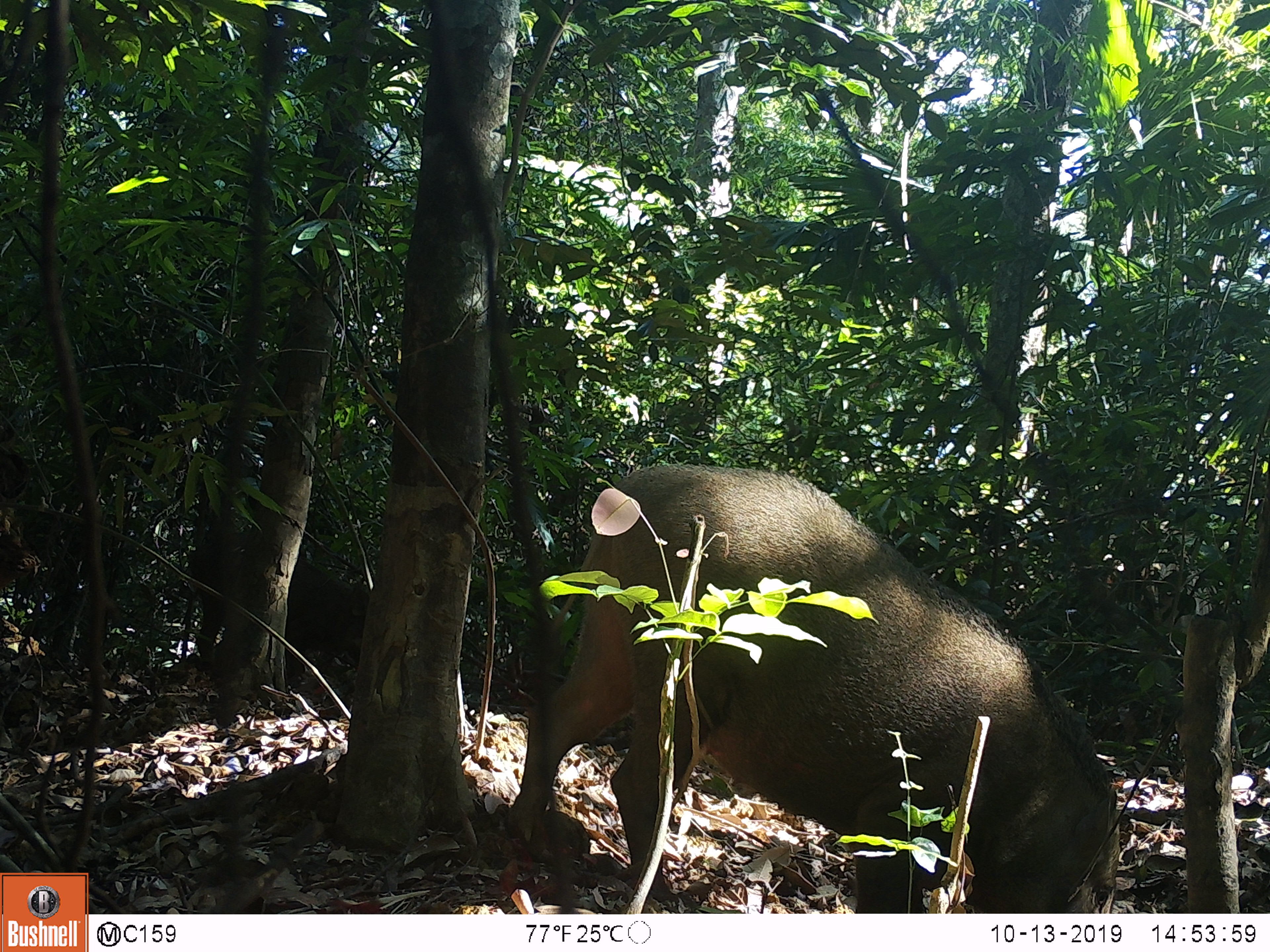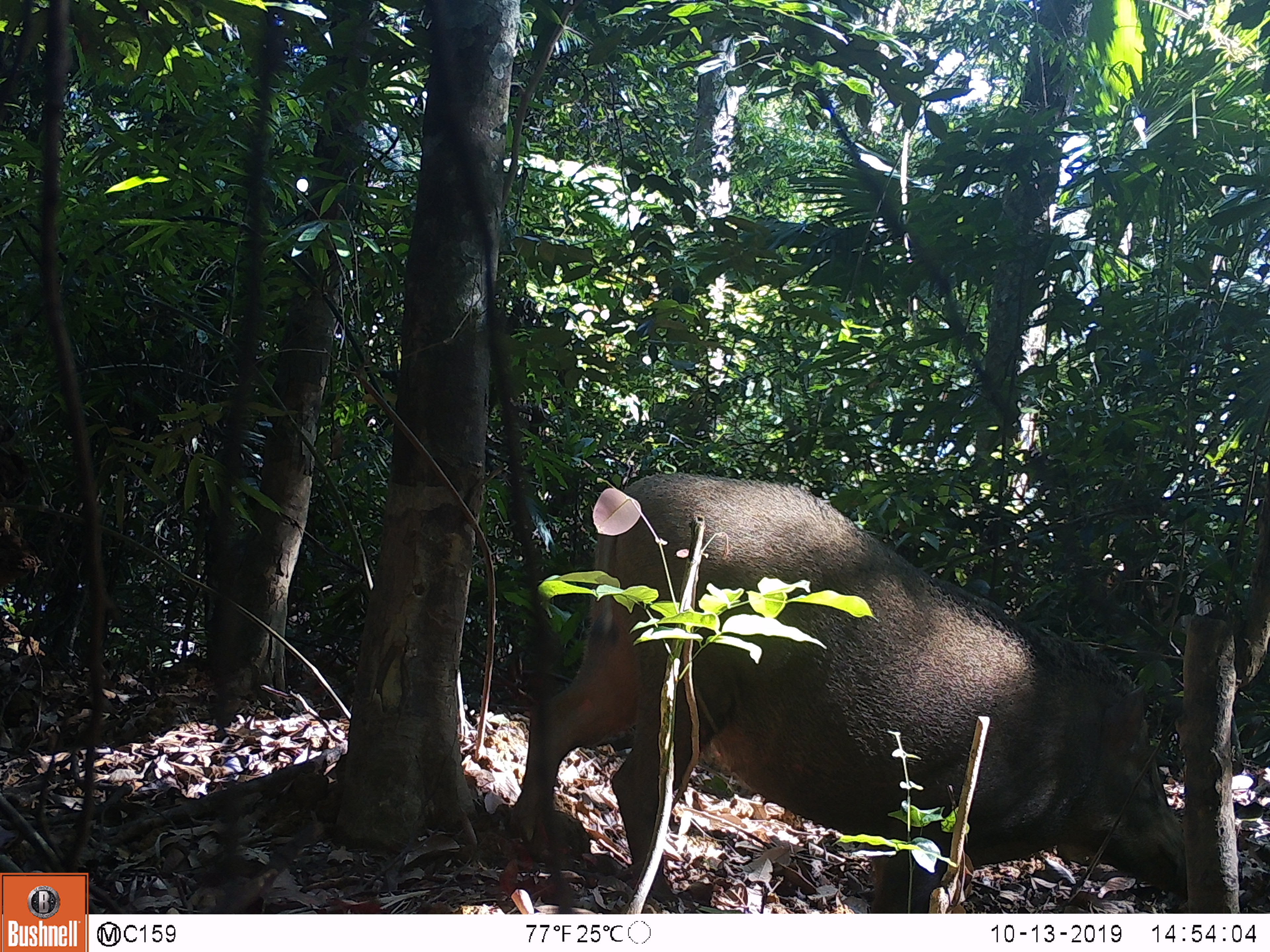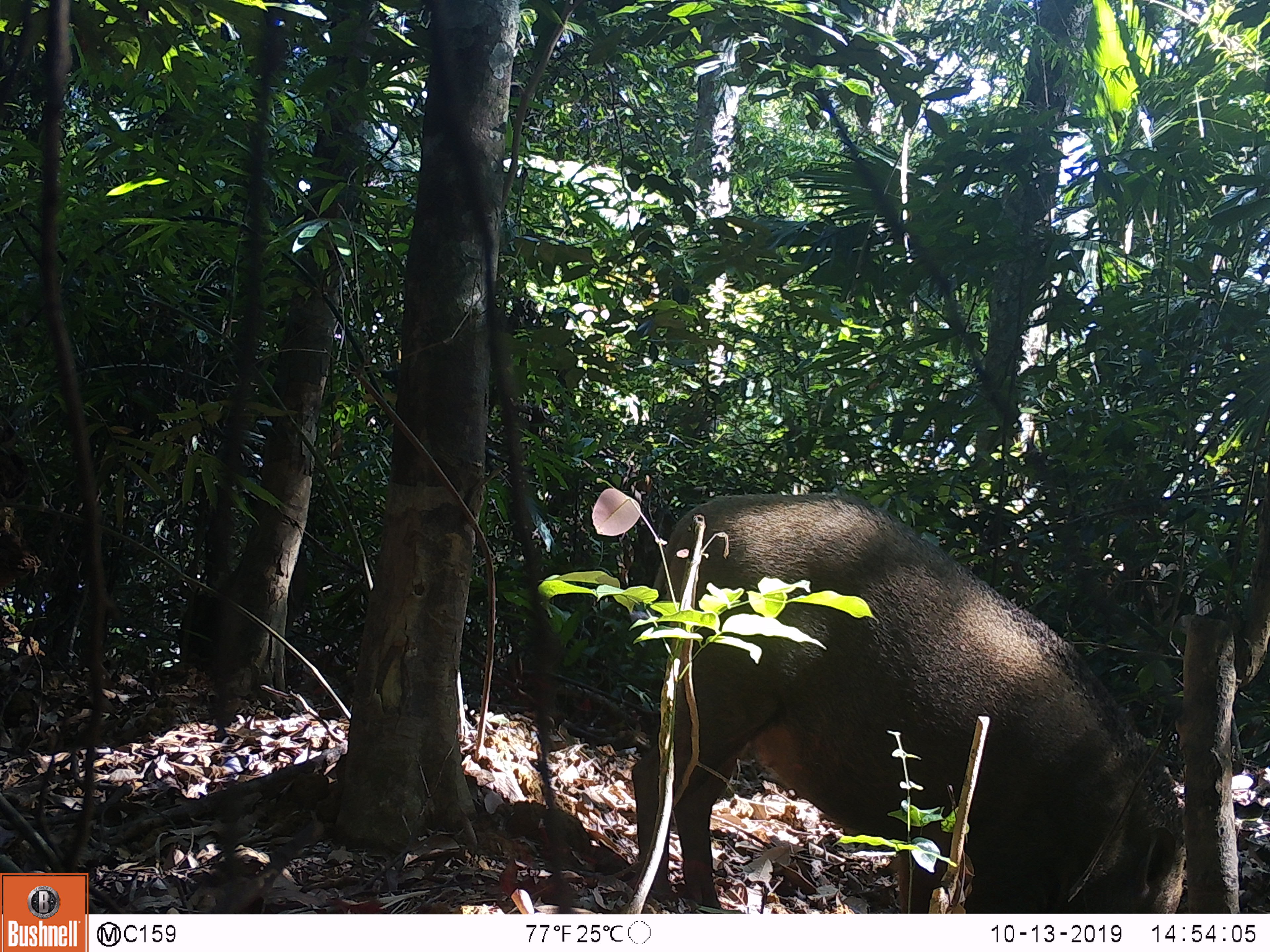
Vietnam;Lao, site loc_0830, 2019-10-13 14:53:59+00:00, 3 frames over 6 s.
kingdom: Animalia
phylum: Chordata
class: Mammalia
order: Artiodactyla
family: Suidae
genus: Sus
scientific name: Sus scrofa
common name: eurasian wild pig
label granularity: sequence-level